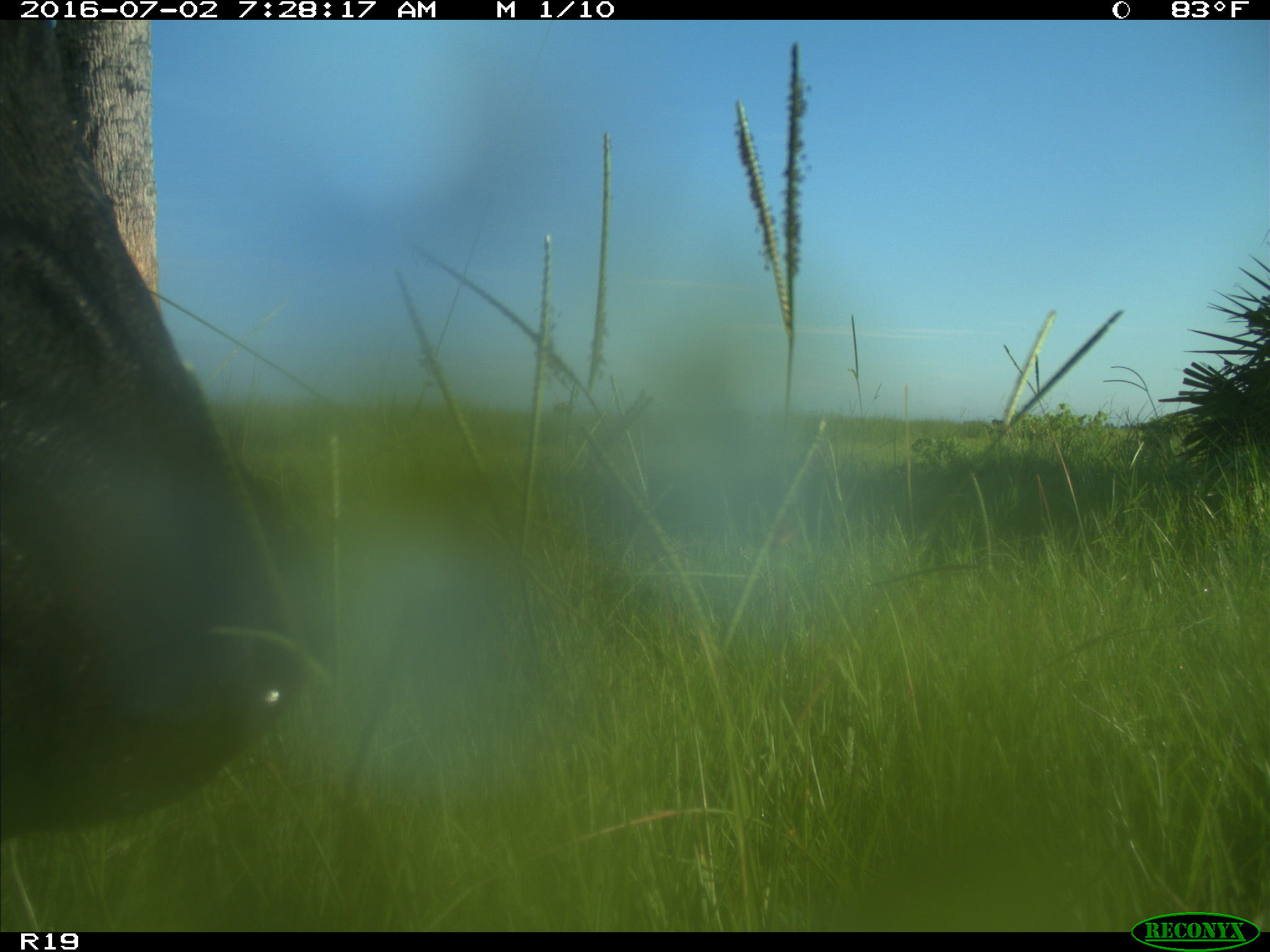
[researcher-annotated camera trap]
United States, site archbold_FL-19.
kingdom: Animalia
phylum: Chordata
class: Mammalia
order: Artiodactyla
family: Bovidae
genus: Bos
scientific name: Bos taurus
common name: domestic cow